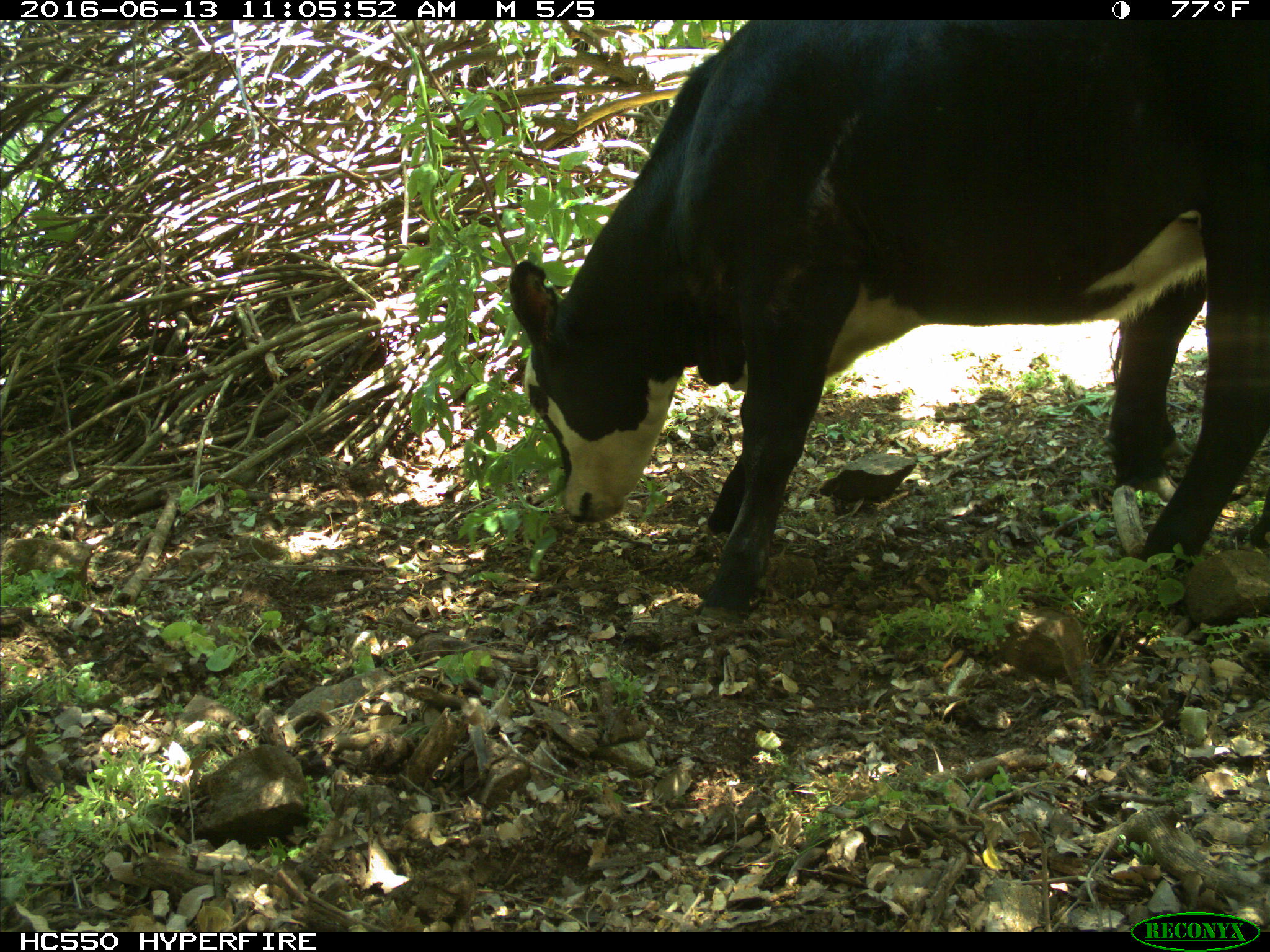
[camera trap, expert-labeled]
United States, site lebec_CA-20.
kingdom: Animalia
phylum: Chordata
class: Mammalia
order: Artiodactyla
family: Bovidae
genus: Bos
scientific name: Bos taurus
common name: domestic cow